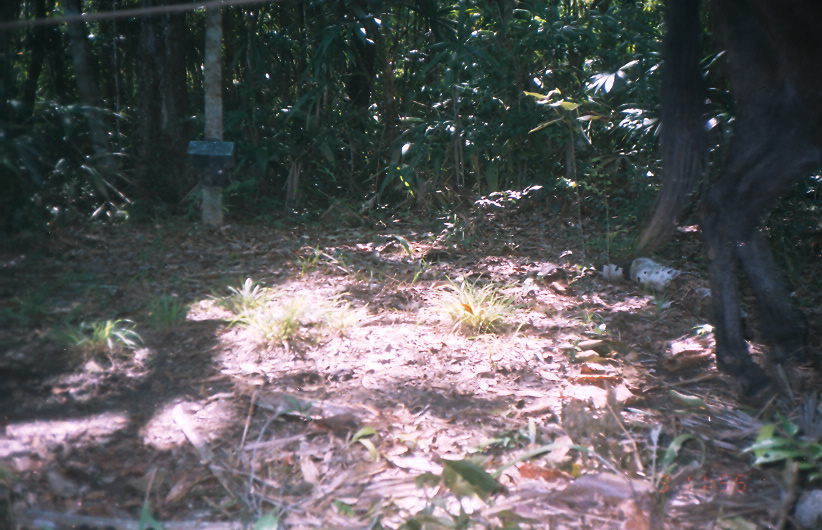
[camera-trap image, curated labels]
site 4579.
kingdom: Animalia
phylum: Chordata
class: Mammalia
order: Perissodactyla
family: Equidae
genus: Equus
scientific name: Equus ferus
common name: wild horse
Equus ferus (wild horse).